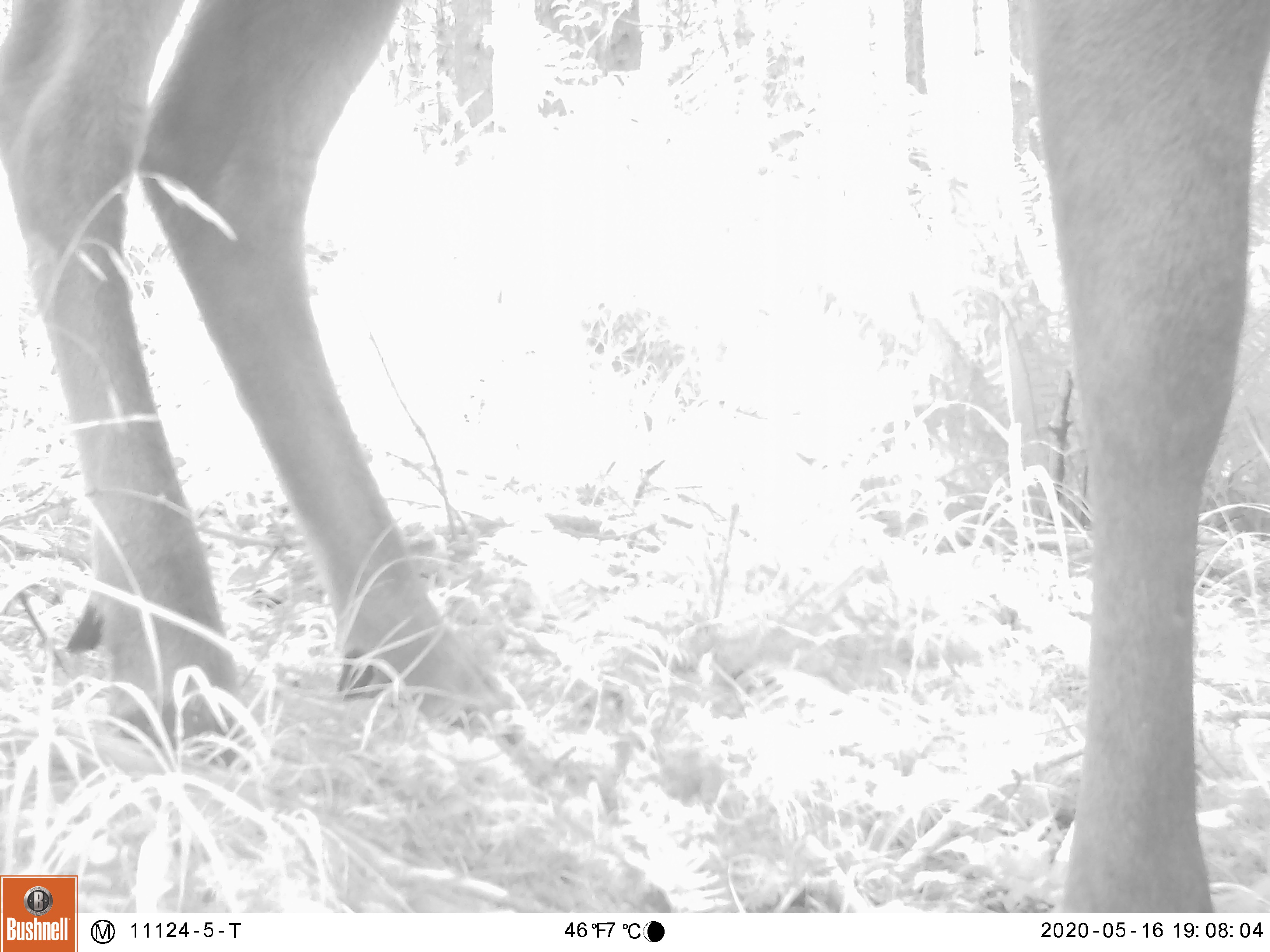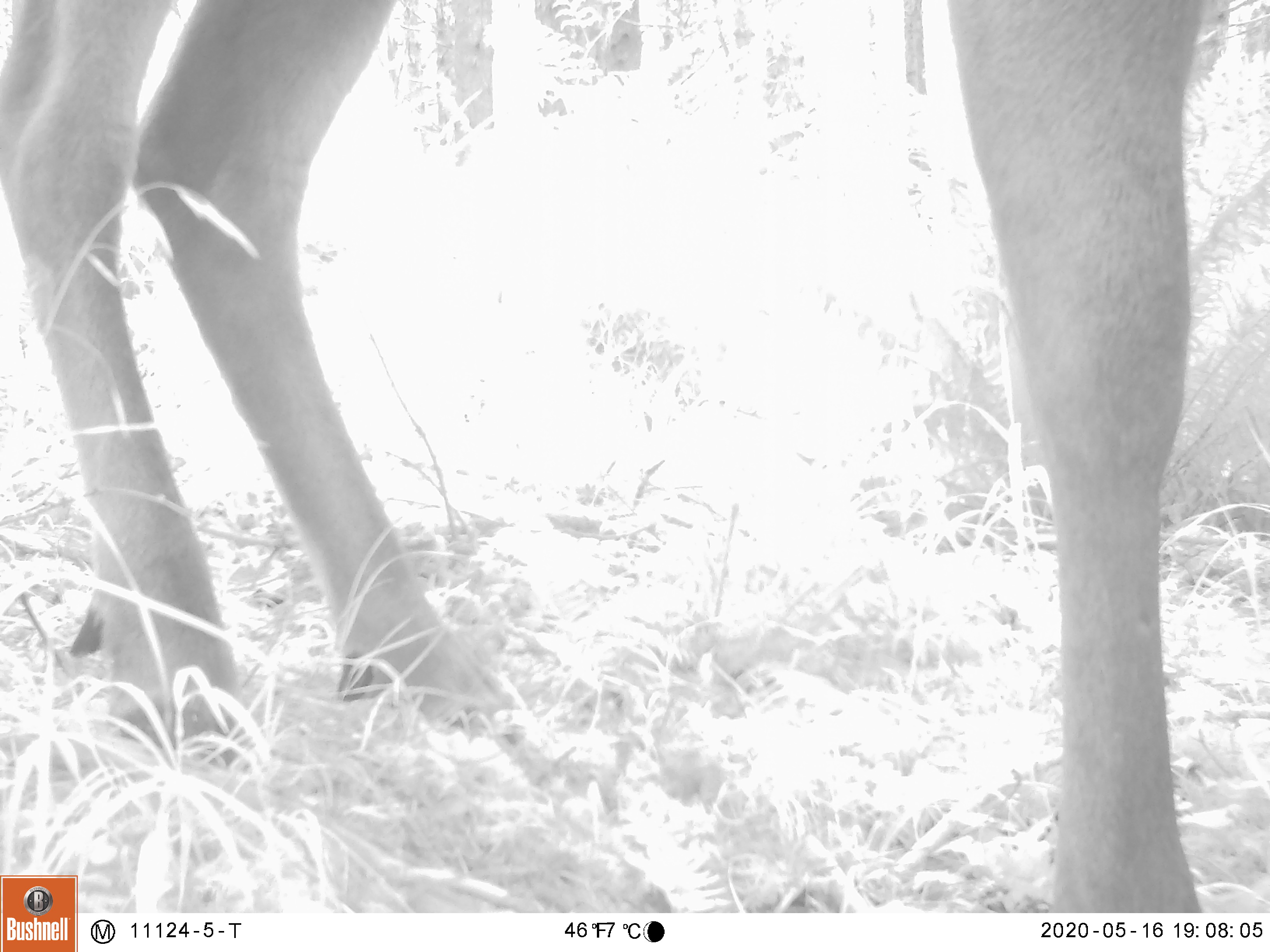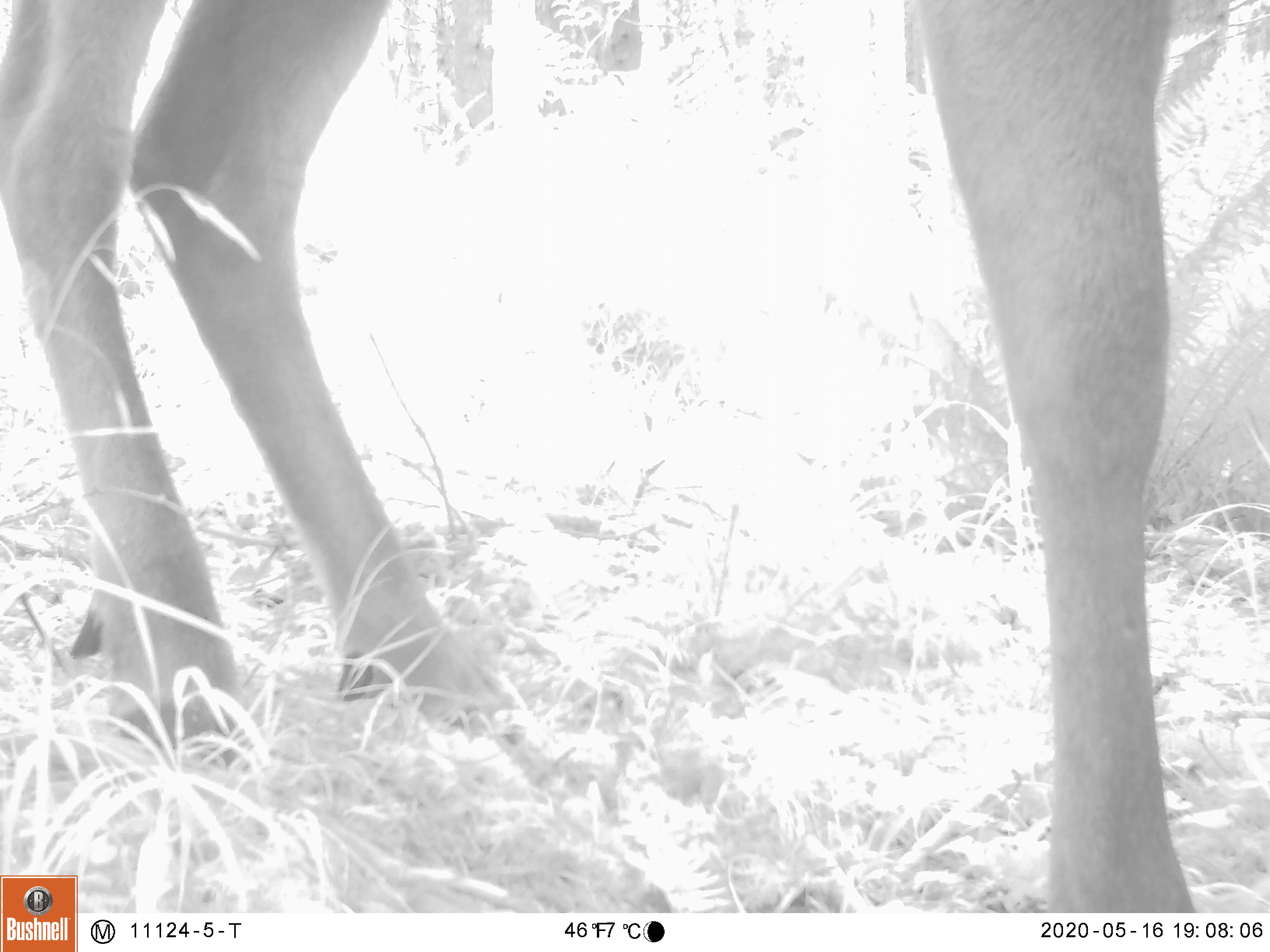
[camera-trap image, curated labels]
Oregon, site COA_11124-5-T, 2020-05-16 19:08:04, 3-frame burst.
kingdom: Animalia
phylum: Chordata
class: Mammalia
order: Artiodactyla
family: Cervidae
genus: Cervus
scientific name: Cervus canadensis roosevelti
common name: roosevelt elk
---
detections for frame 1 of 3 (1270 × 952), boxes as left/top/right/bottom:
roosevelt elk: 0/3/1259/864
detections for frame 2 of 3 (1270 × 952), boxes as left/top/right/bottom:
roosevelt elk: 0/3/1259/869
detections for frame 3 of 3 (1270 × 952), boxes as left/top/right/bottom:
roosevelt elk: 0/1/1259/871